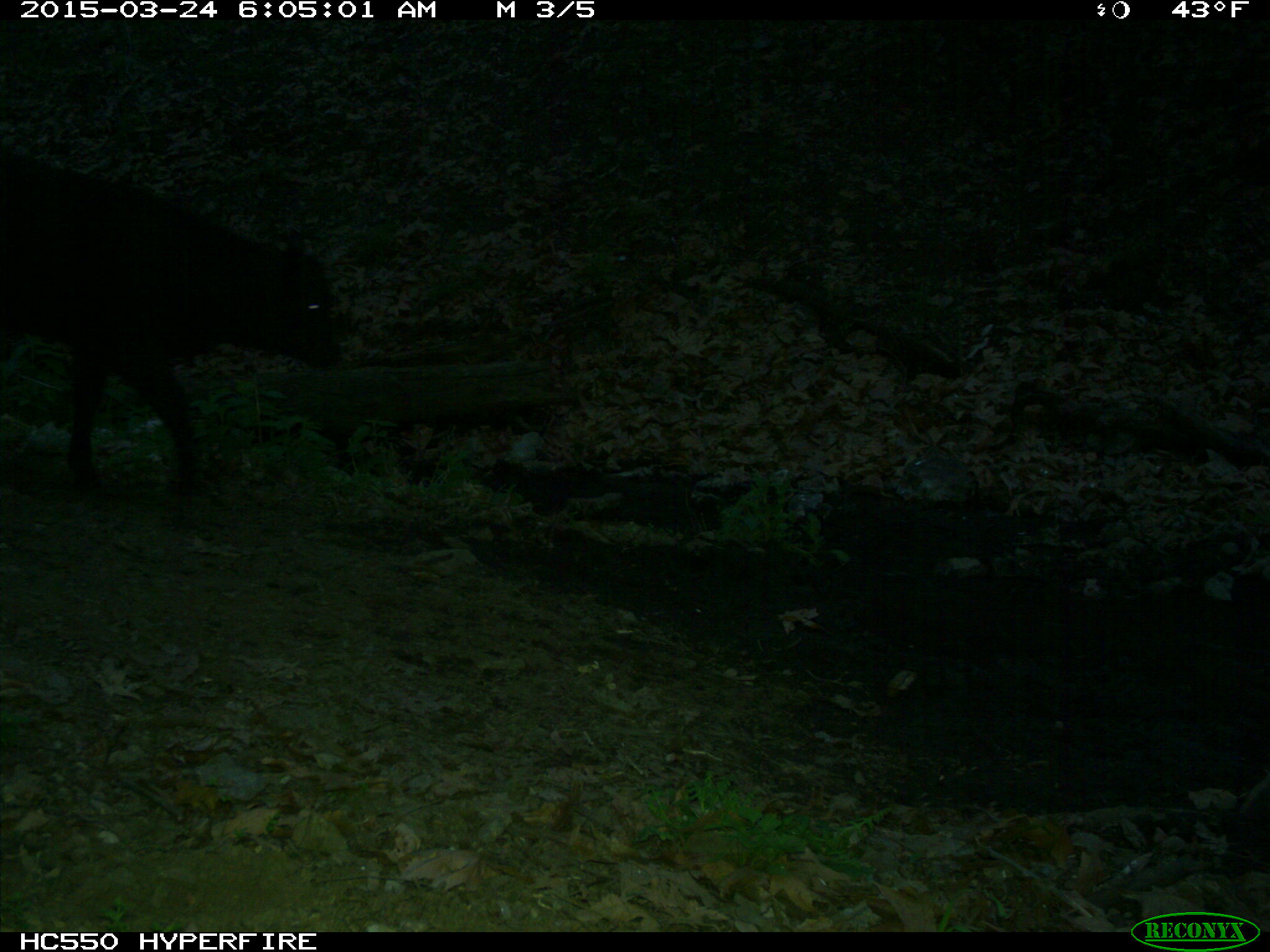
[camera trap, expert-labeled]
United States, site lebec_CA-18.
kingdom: Animalia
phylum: Chordata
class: Mammalia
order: Artiodactyla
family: Bovidae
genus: Bos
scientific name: Bos taurus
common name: domestic cow